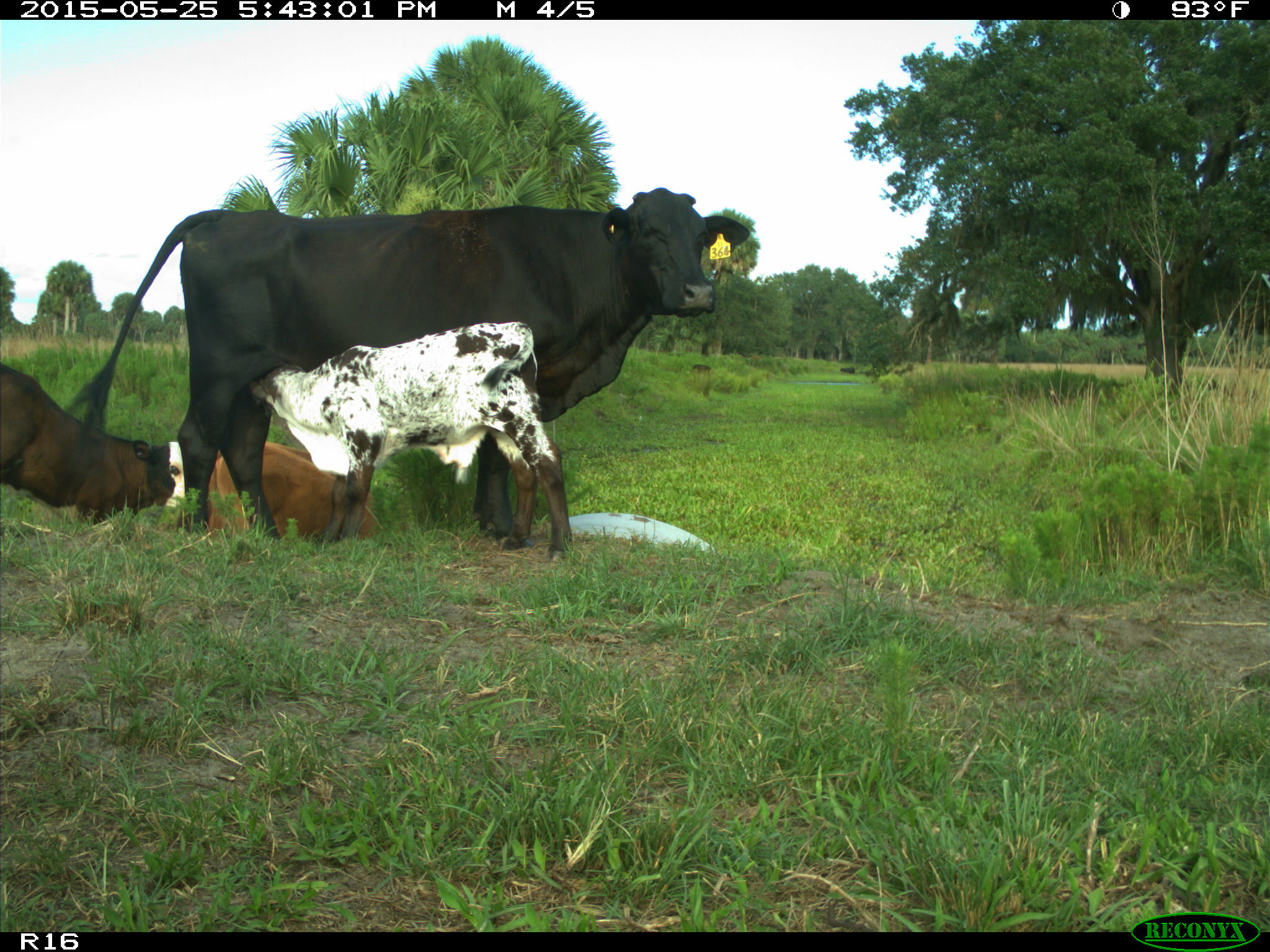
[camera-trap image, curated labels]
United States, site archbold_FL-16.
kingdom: Animalia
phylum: Chordata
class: Mammalia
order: Artiodactyla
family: Bovidae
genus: Bos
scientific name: Bos taurus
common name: domestic cow